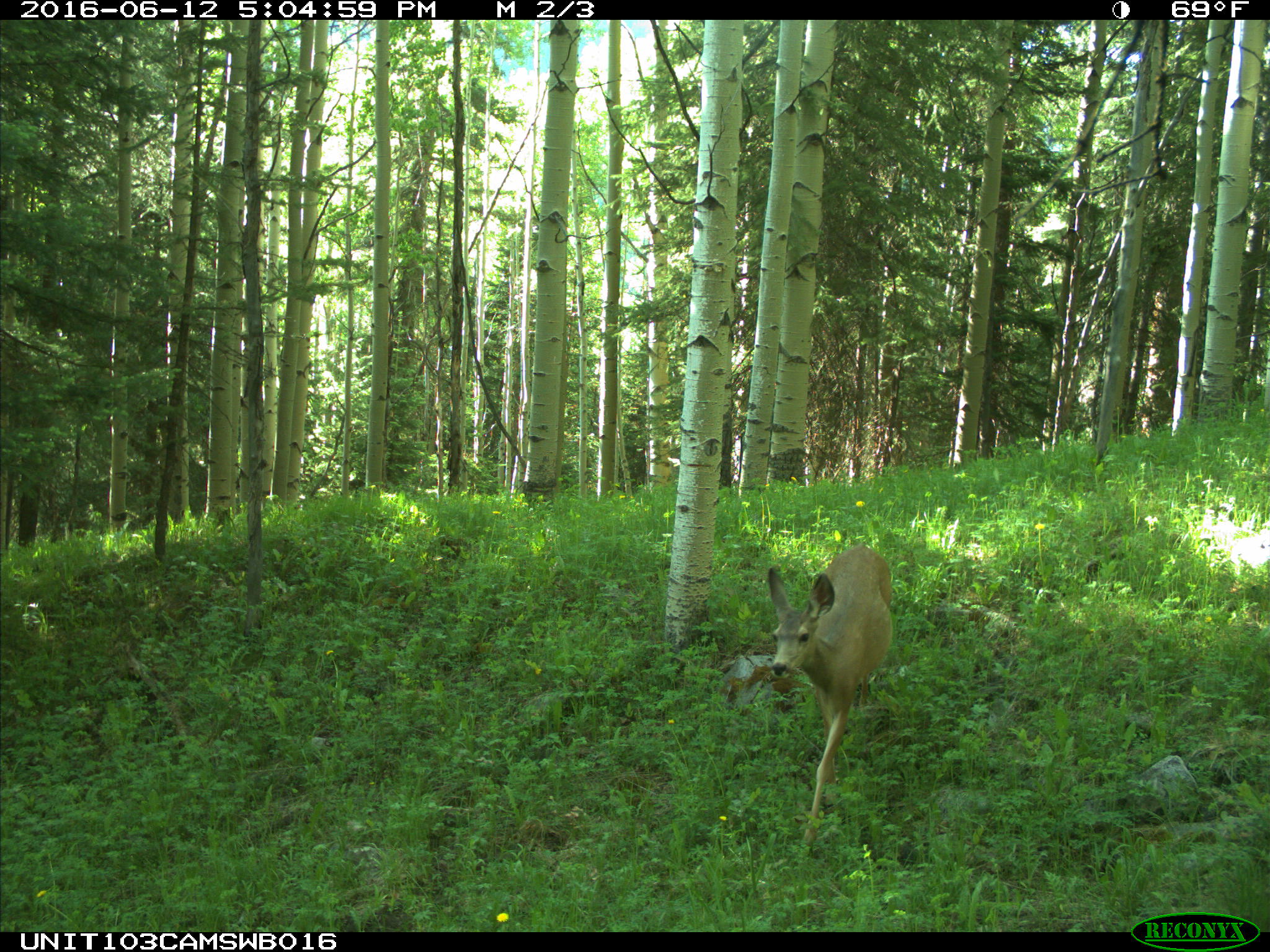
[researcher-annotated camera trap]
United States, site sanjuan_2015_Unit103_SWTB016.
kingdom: Animalia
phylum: Chordata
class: Mammalia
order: Artiodactyla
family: Cervidae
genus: Odocoileus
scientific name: Odocoileus hemionus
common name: mule deer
Odocoileus hemionus (mule deer).